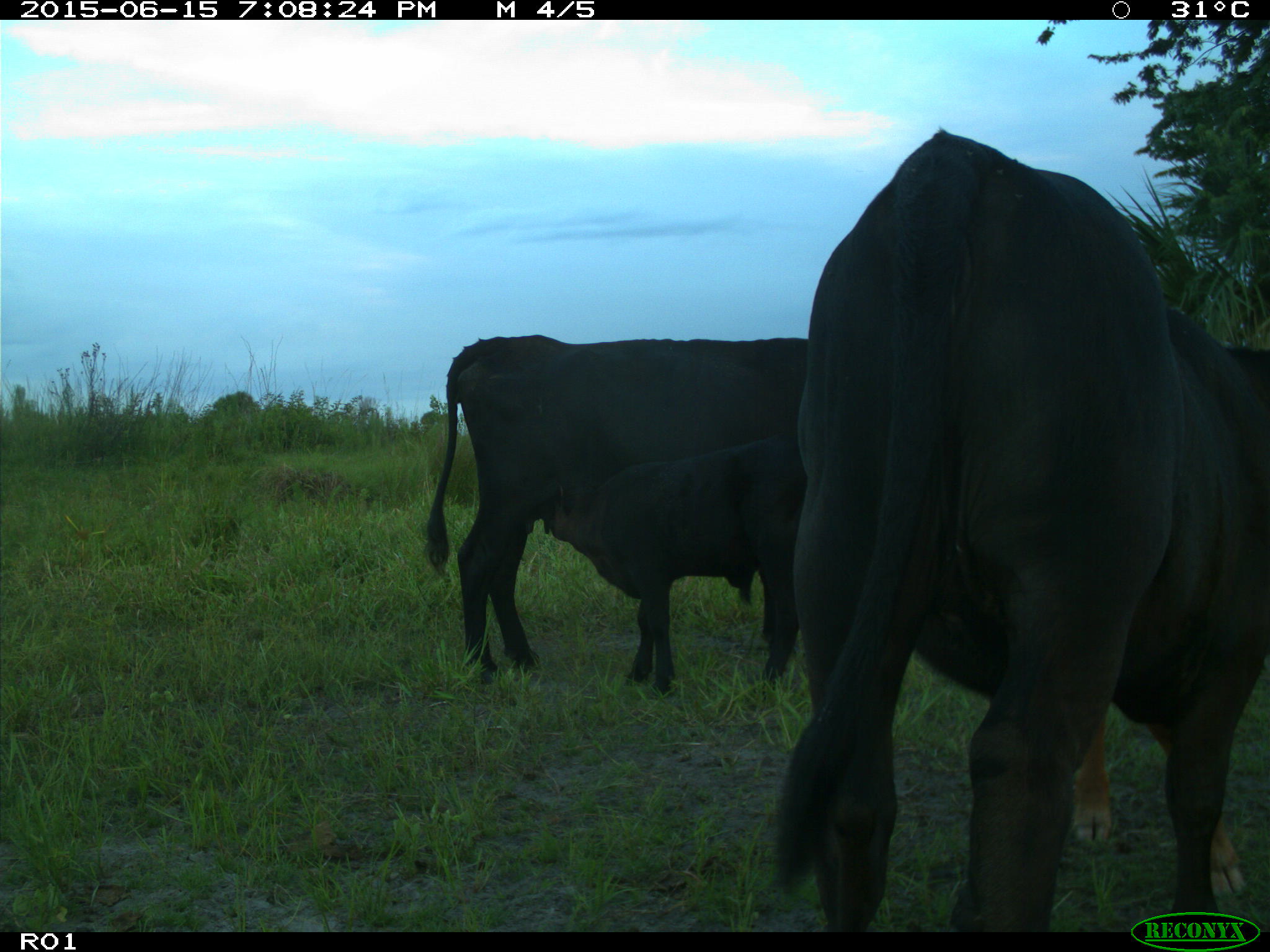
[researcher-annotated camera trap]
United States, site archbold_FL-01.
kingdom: Animalia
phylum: Chordata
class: Mammalia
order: Artiodactyla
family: Bovidae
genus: Bos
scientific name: Bos taurus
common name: domestic cow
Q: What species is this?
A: Bos taurus (domestic cow).